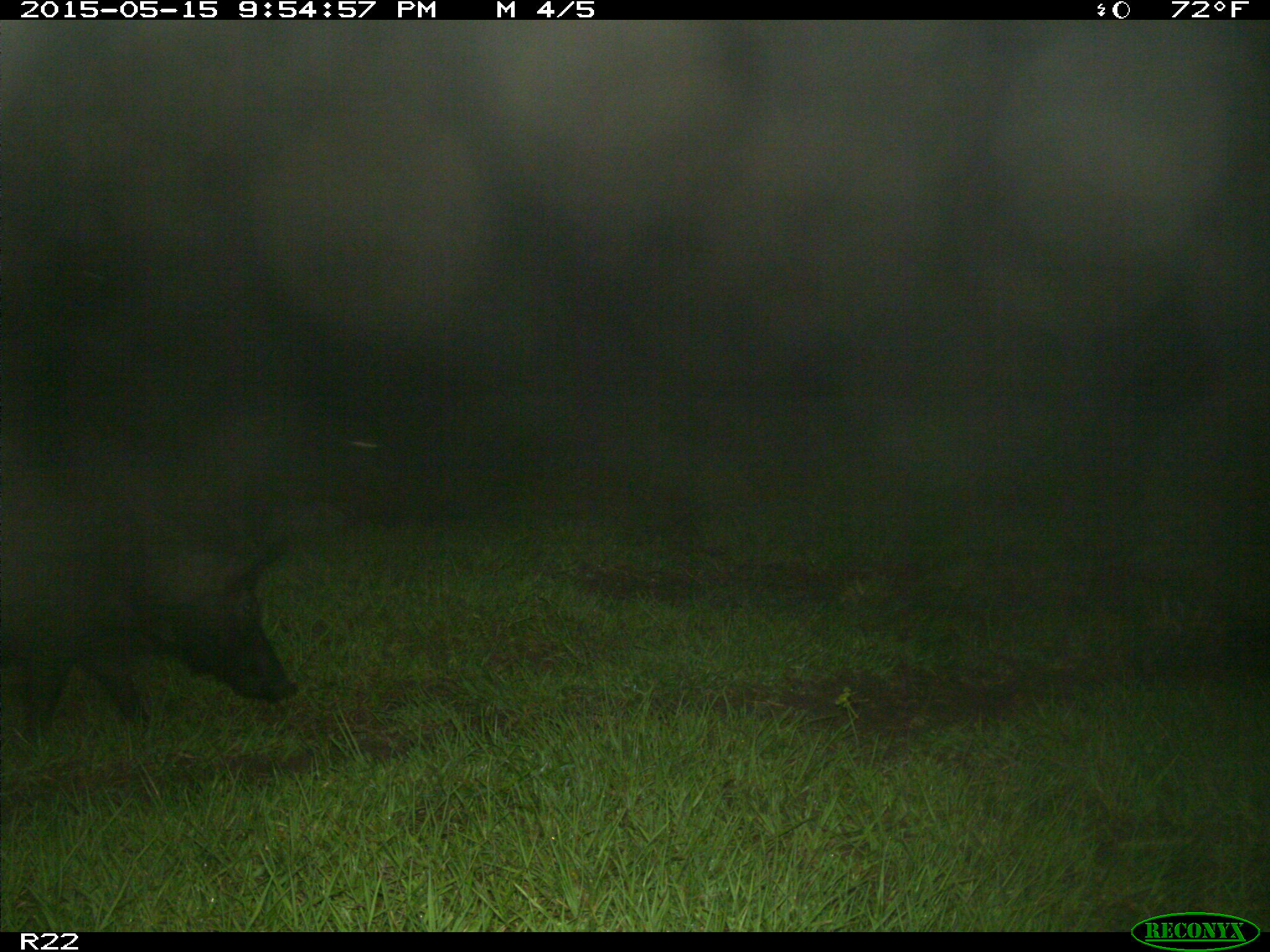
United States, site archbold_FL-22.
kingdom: Animalia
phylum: Chordata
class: Mammalia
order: Artiodactyla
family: Suidae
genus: Sus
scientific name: Sus scrofa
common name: wild boar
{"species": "Sus scrofa (wild boar)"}